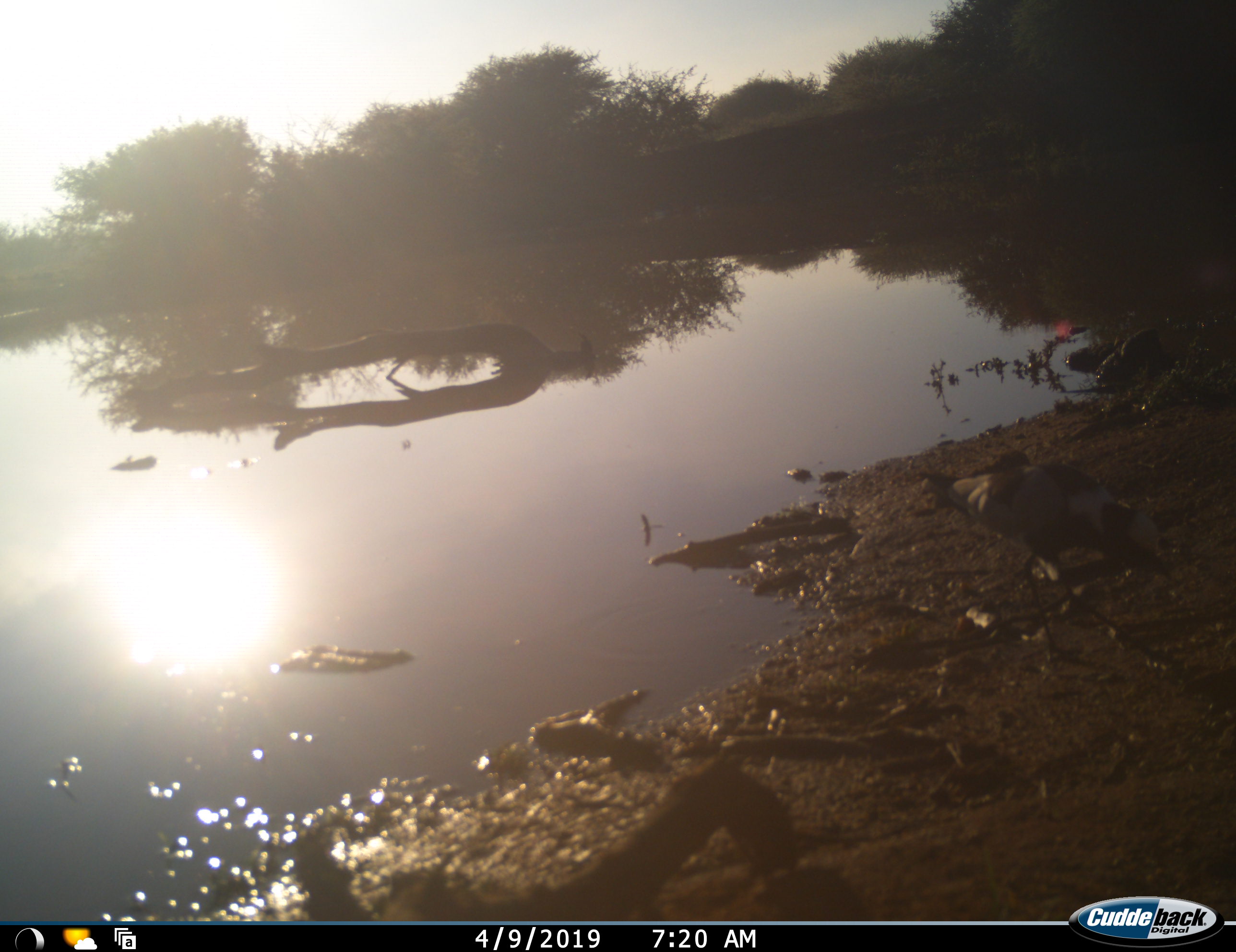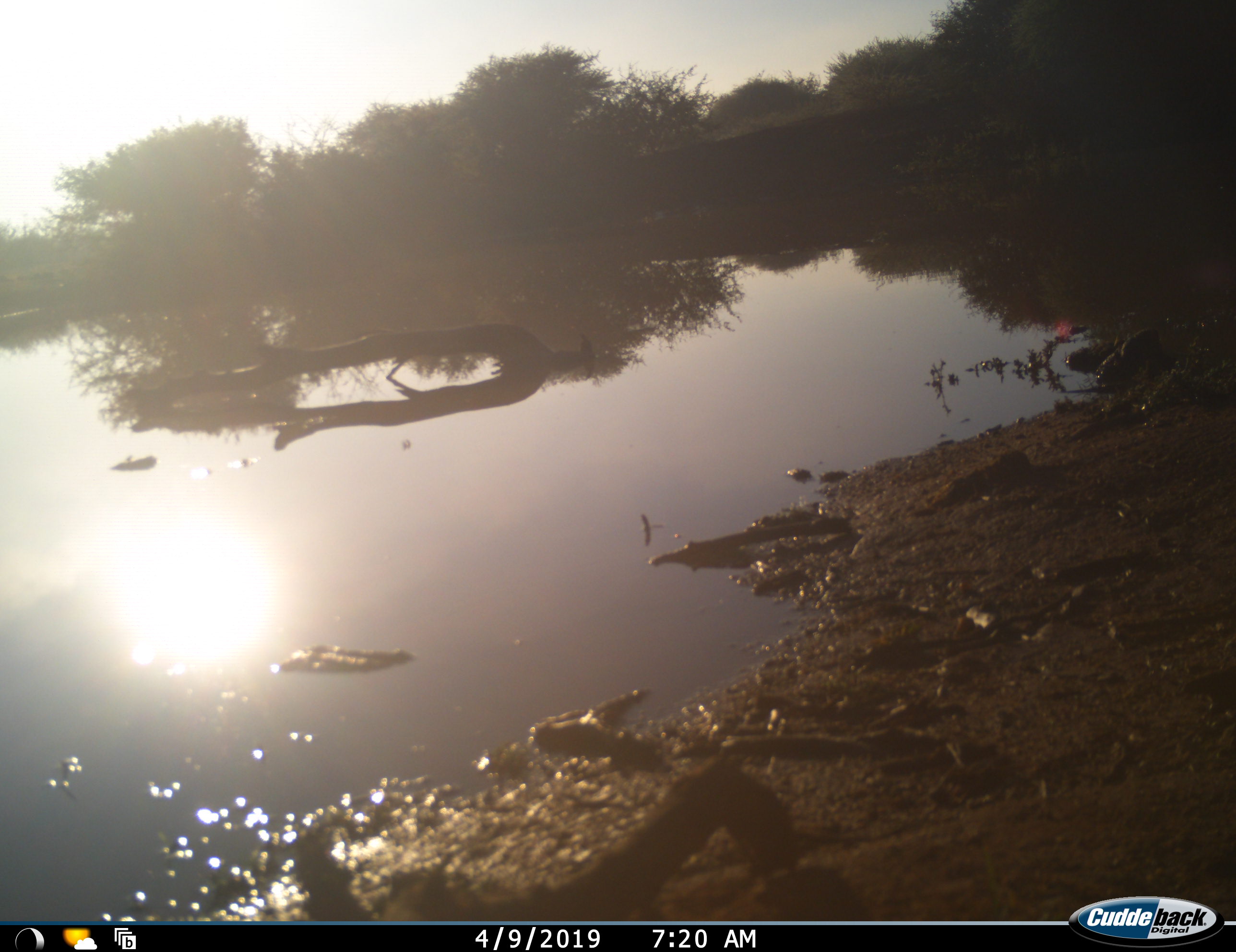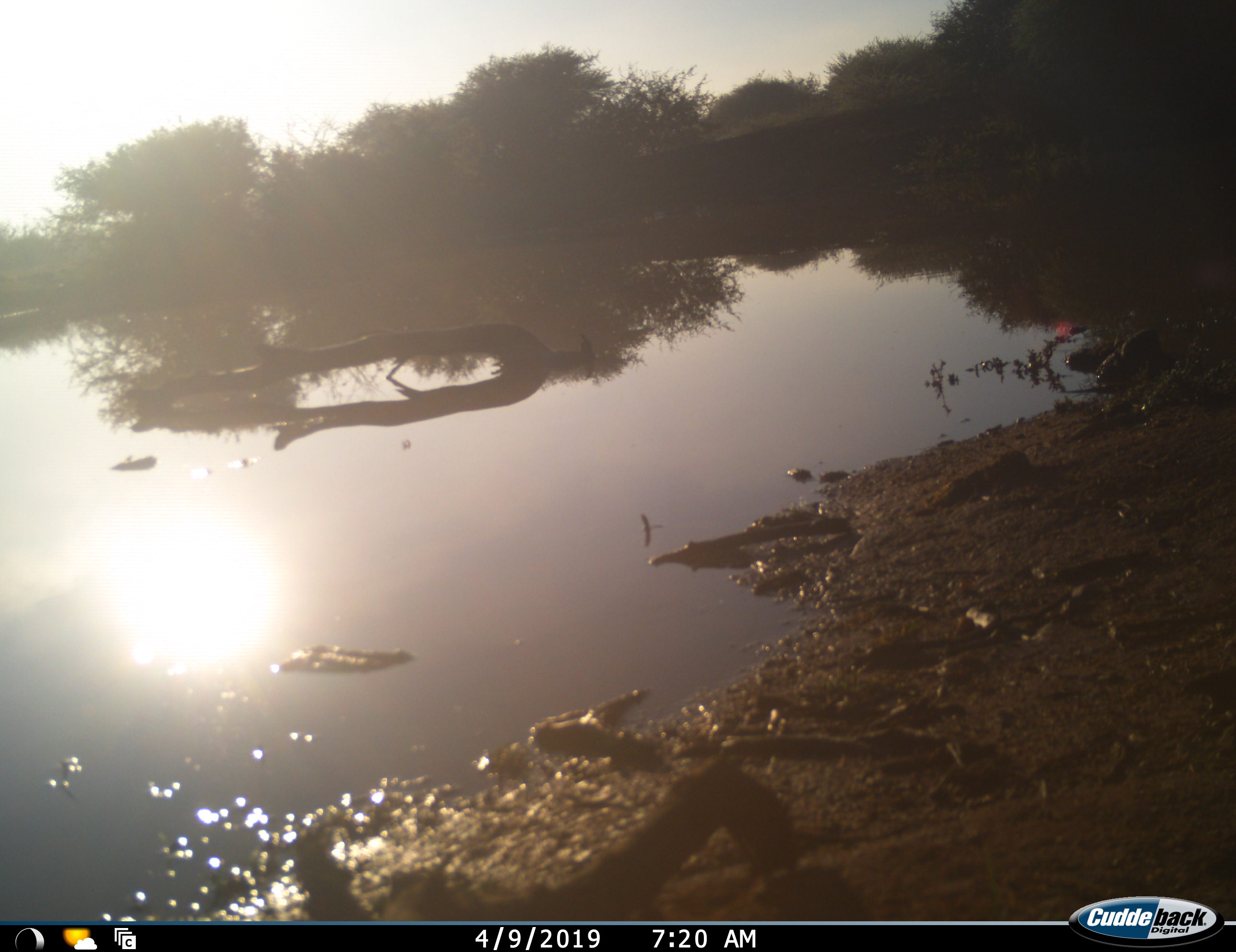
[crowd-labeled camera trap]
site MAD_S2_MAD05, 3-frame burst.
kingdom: Animalia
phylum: Chordata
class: Aves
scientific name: Aves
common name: bird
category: birdother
Birdother (bird) (Aves), count 1. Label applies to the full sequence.